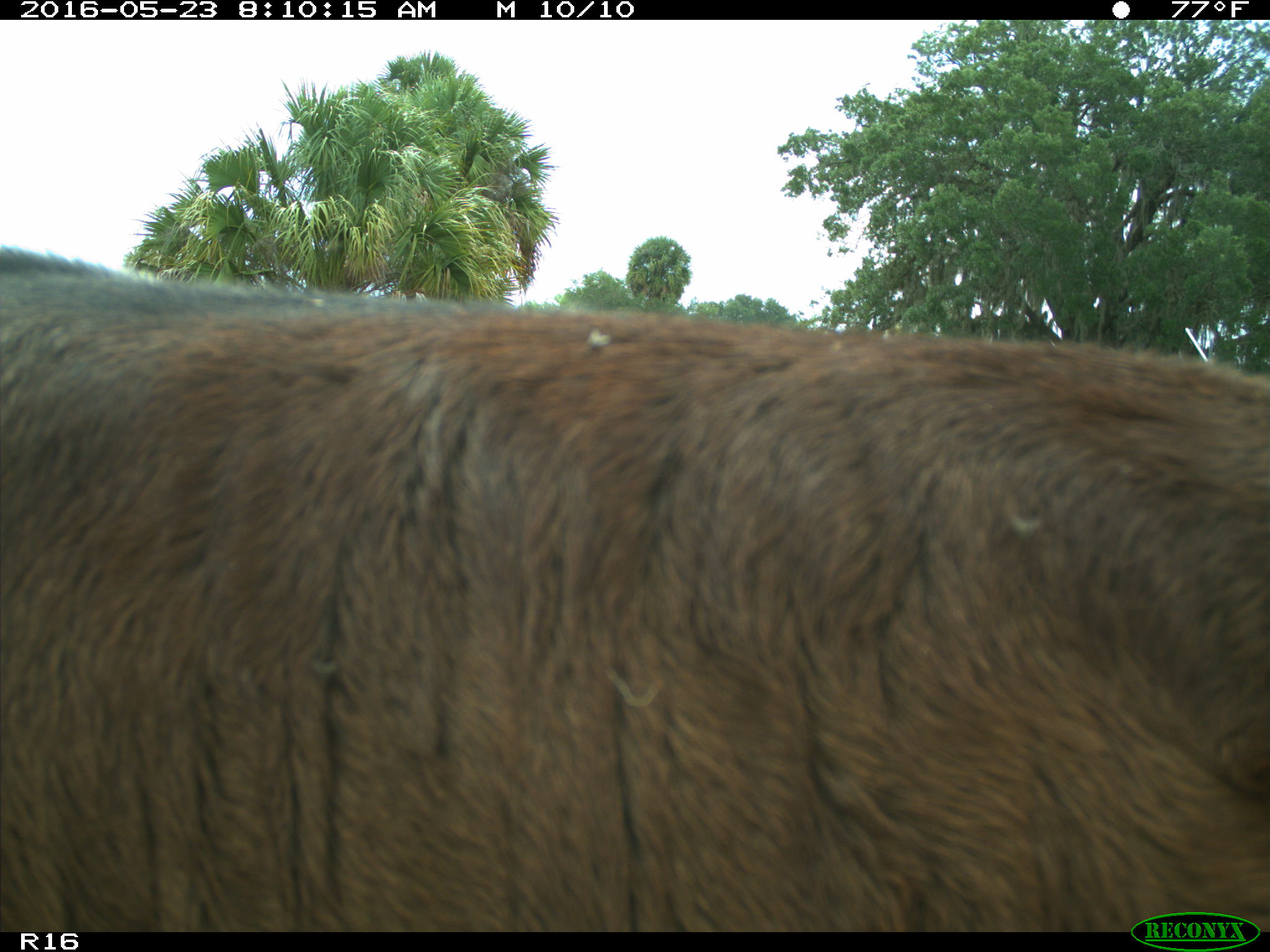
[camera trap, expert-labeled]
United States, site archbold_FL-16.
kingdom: Animalia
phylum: Chordata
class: Mammalia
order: Artiodactyla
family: Bovidae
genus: Bos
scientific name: Bos taurus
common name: domestic cow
Bos taurus (domestic cow).